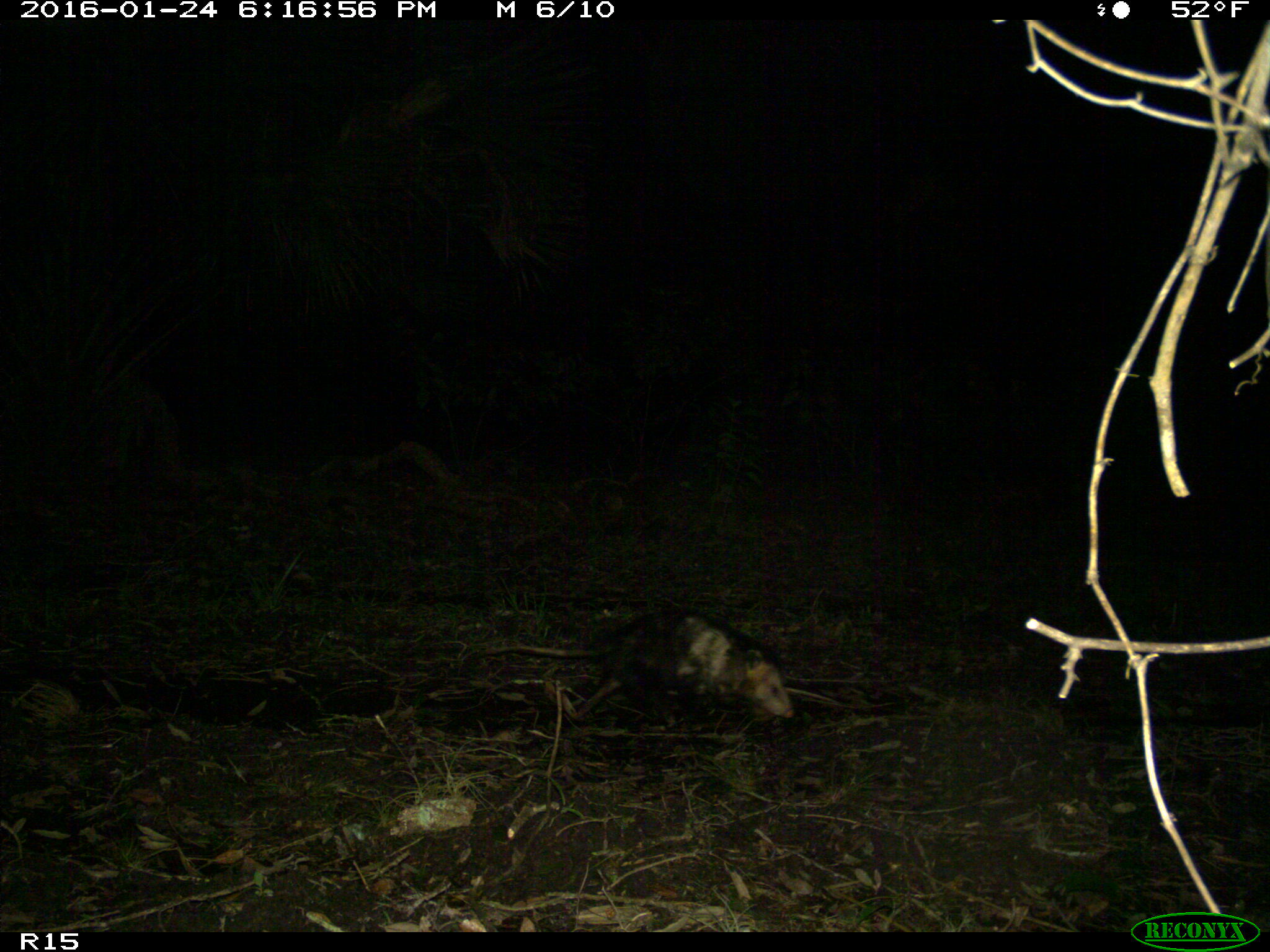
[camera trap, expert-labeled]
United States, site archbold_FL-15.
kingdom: Animalia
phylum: Chordata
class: Mammalia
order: Didelphimorphia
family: Didelphidae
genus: Didelphis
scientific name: Didelphis virginiana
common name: virginia opossum